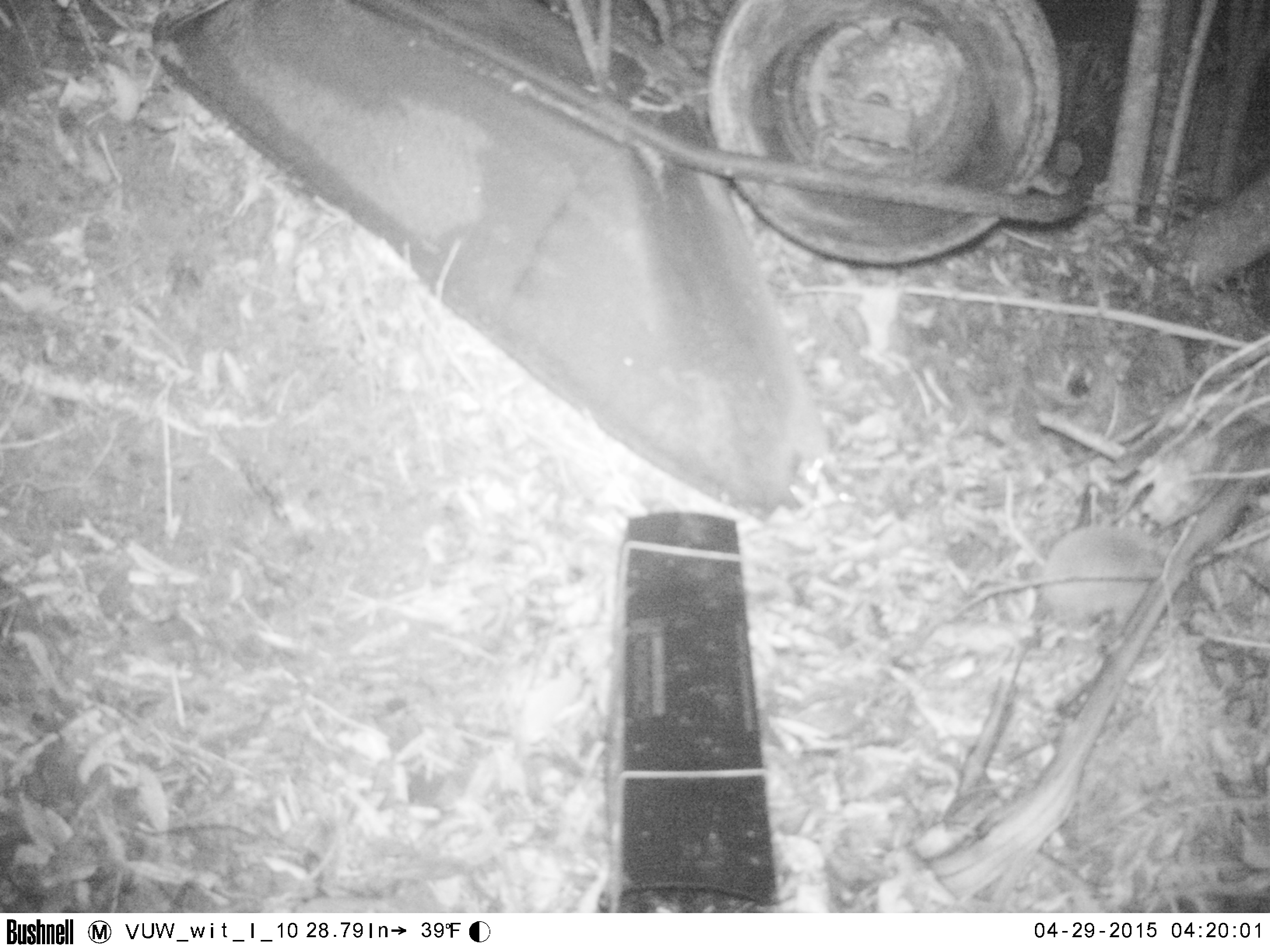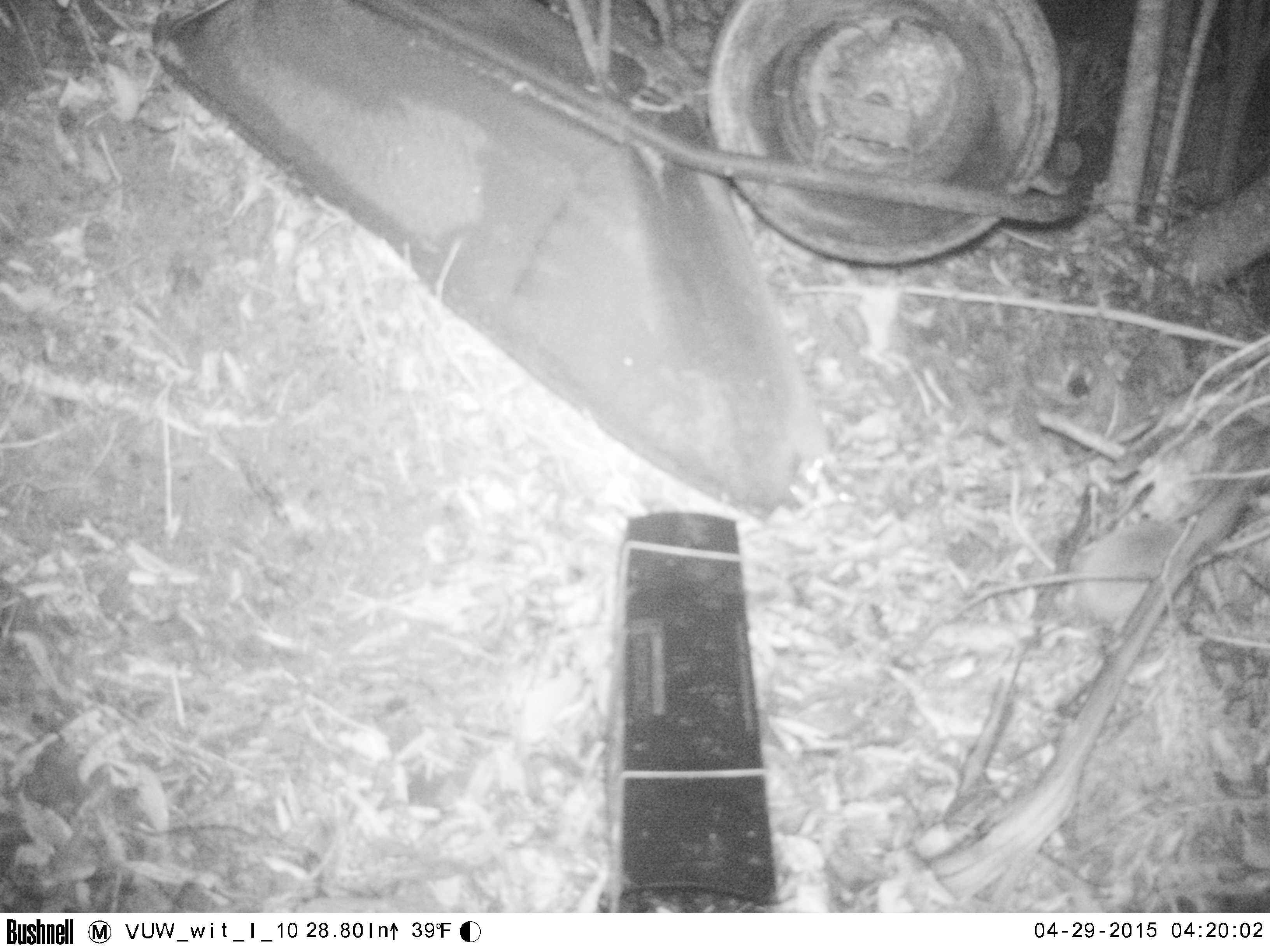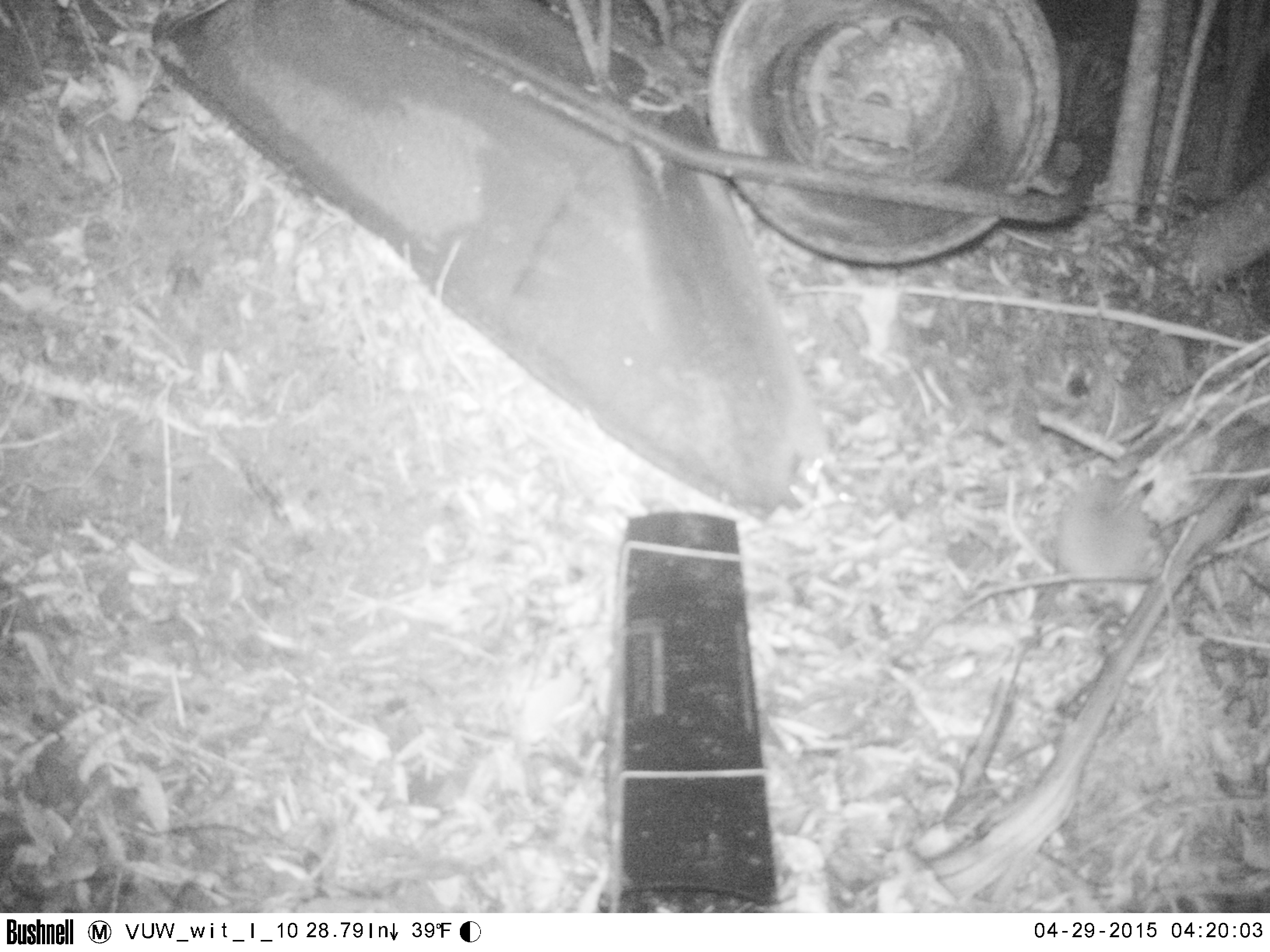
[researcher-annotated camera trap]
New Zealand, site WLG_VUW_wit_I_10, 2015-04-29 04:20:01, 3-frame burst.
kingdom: Animalia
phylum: Chordata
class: Mammalia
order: Eulipotyphla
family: Erinaceidae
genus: Erinaceus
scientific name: Erinaceus europaeus europaeus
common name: european hedgehog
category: hedgehog